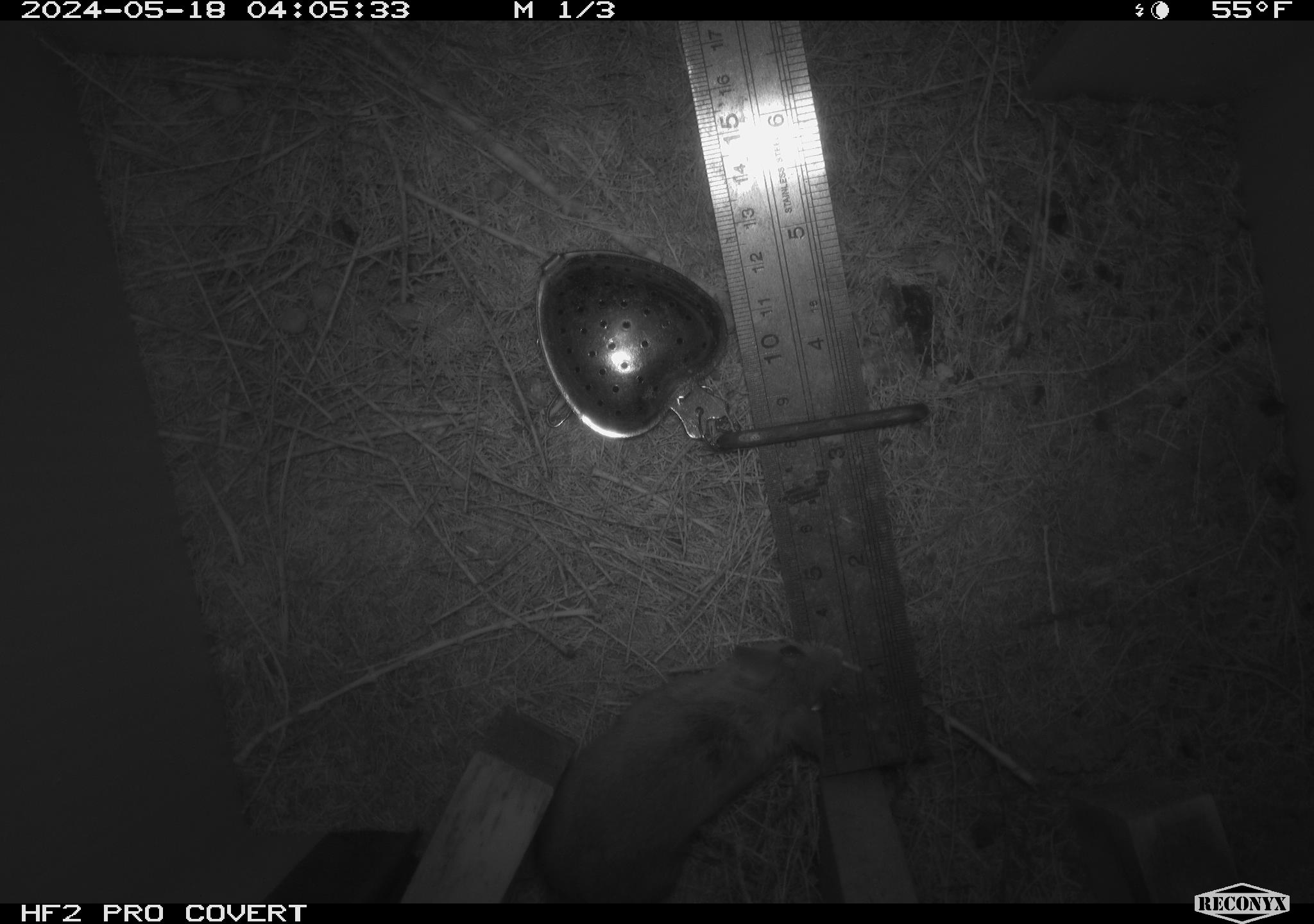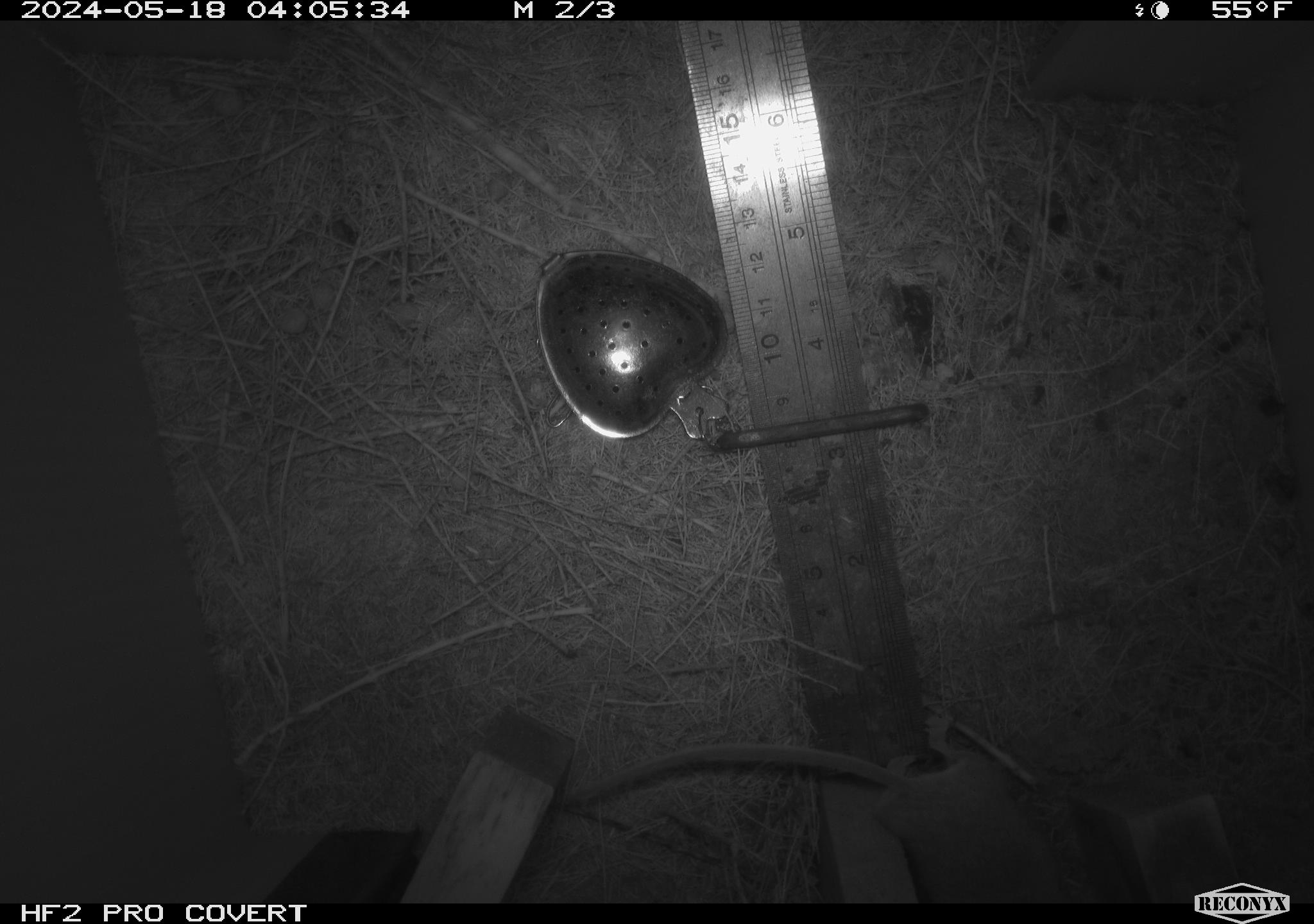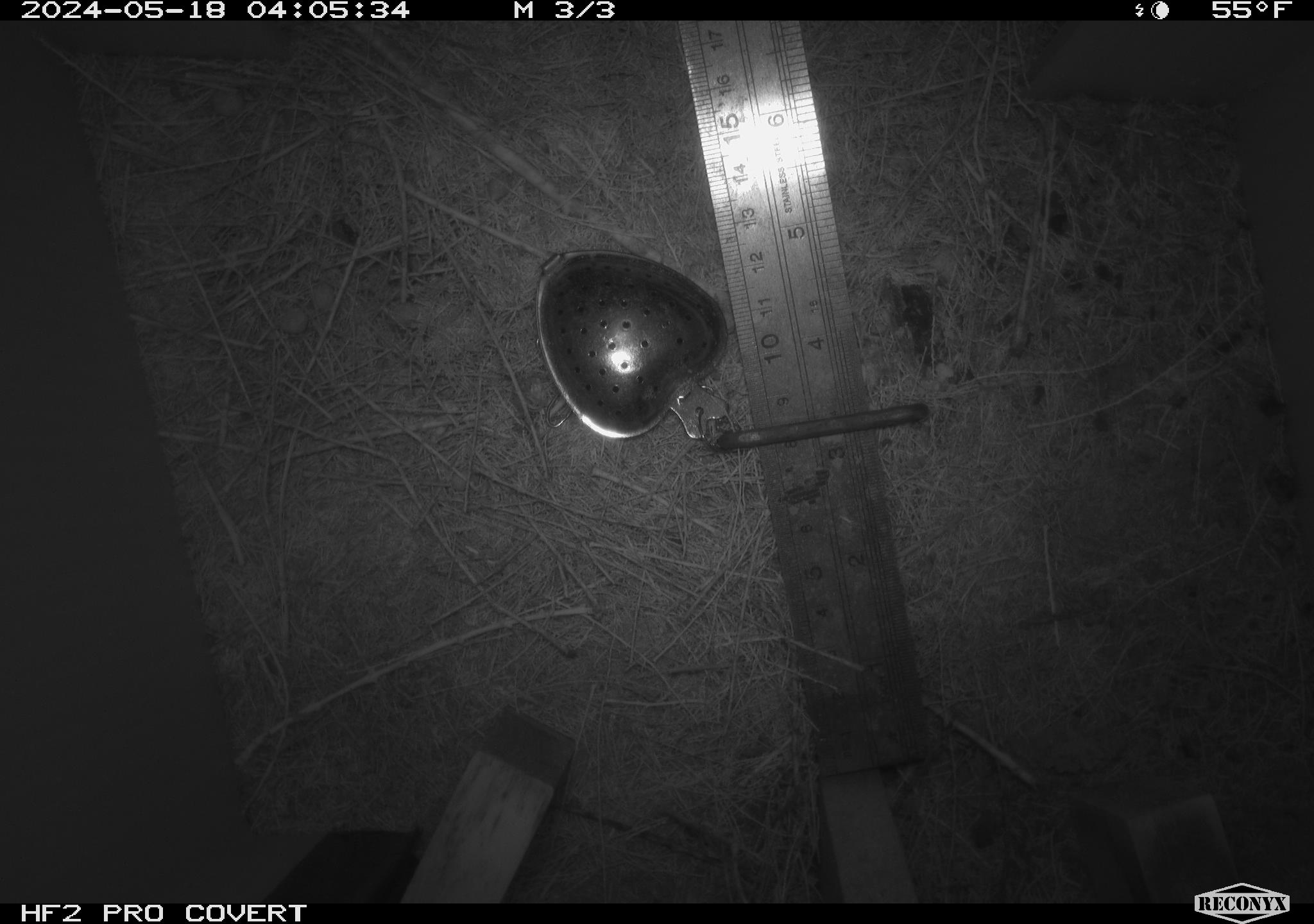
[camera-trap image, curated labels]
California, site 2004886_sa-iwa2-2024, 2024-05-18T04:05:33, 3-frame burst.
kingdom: Animalia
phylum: Chordata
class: Mammalia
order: Rodentia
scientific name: Rodentia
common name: mouse species